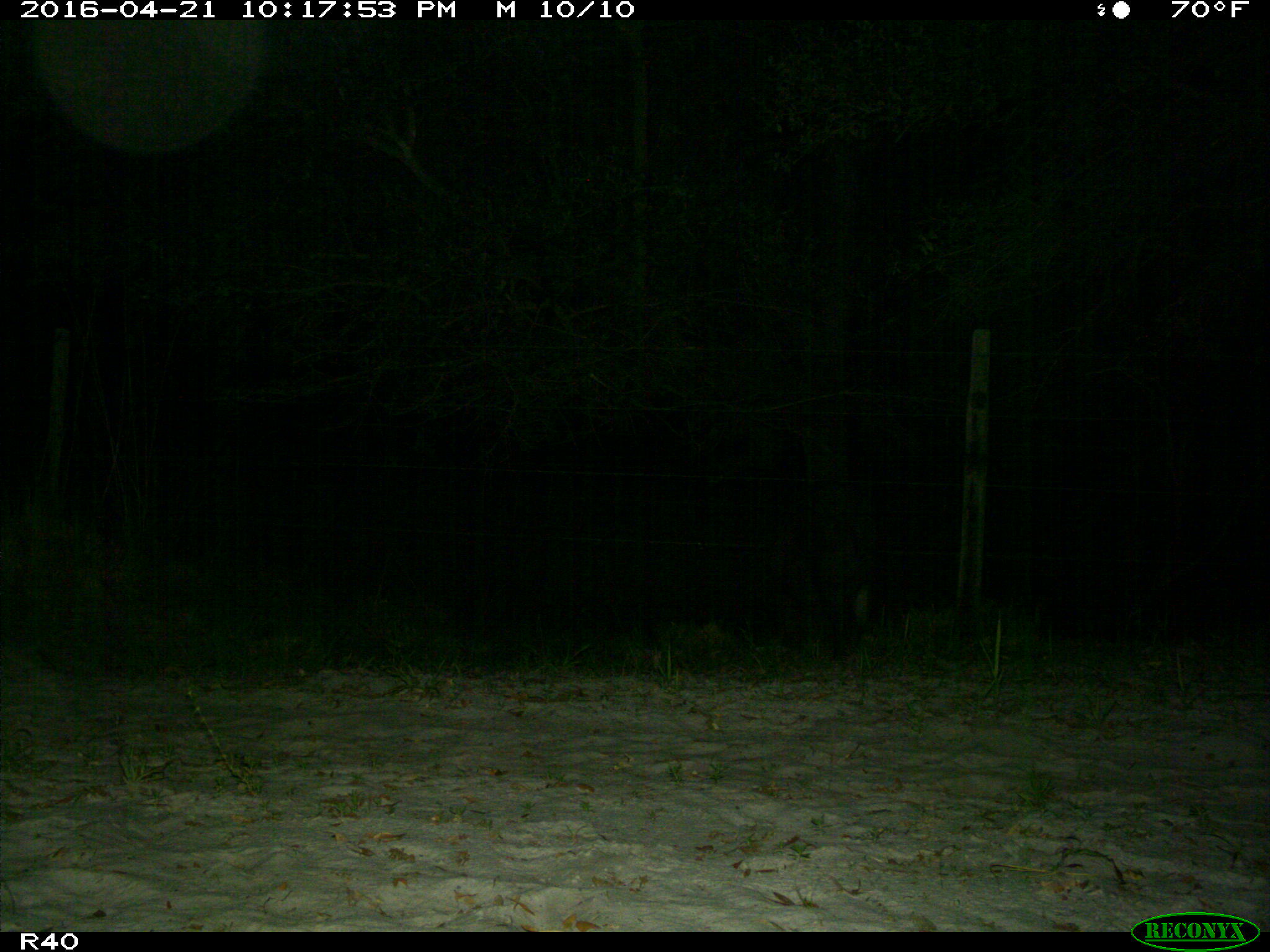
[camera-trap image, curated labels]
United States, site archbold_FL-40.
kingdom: Animalia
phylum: Chordata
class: Mammalia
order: Artiodactyla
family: Suidae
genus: Sus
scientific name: Sus scrofa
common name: wild boar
Sus scrofa (wild boar).